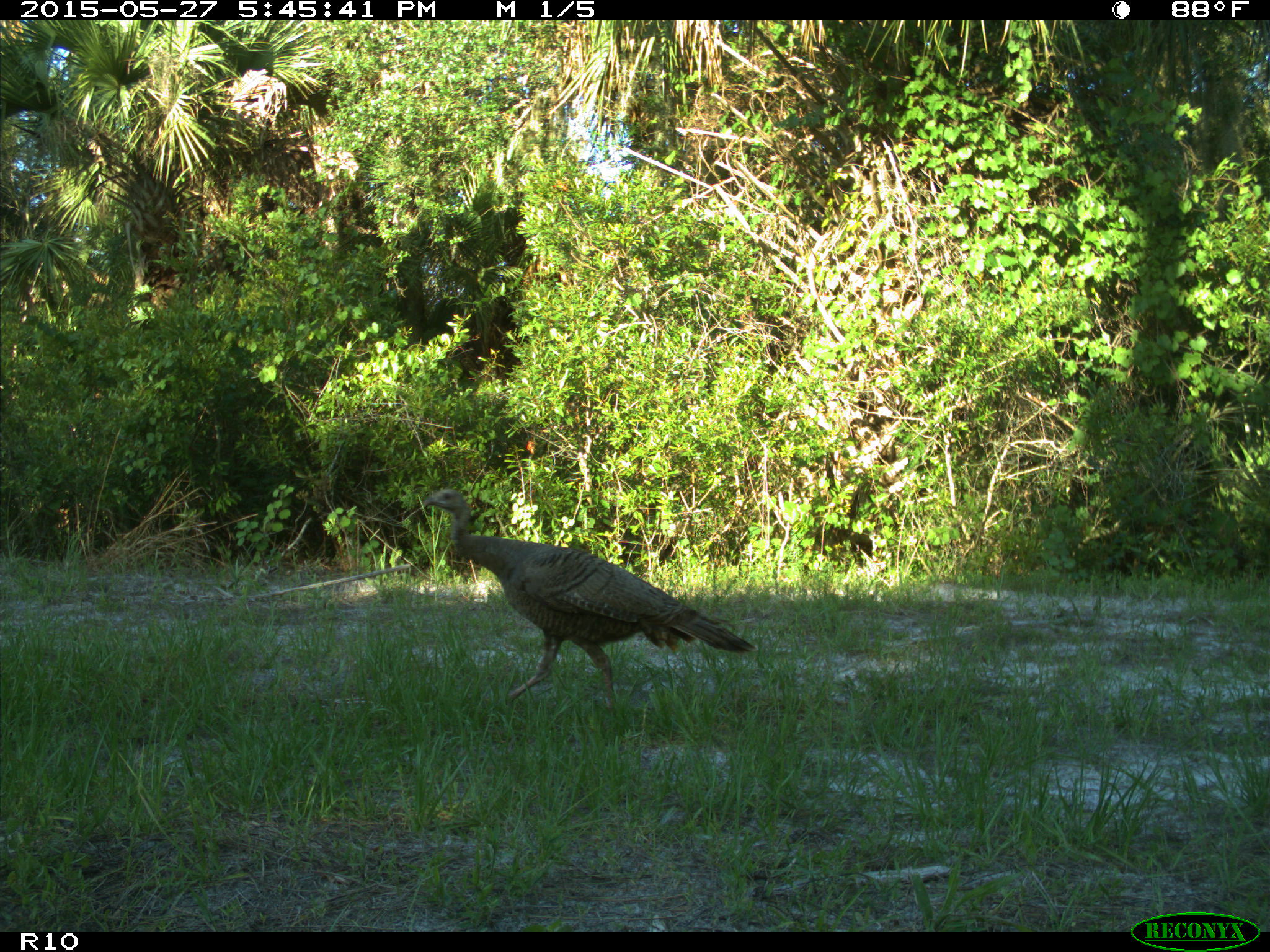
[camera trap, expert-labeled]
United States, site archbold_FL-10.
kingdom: Animalia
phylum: Chordata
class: Aves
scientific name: Aves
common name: birds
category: unidentified bird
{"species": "unidentified bird (birds) (Aves)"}